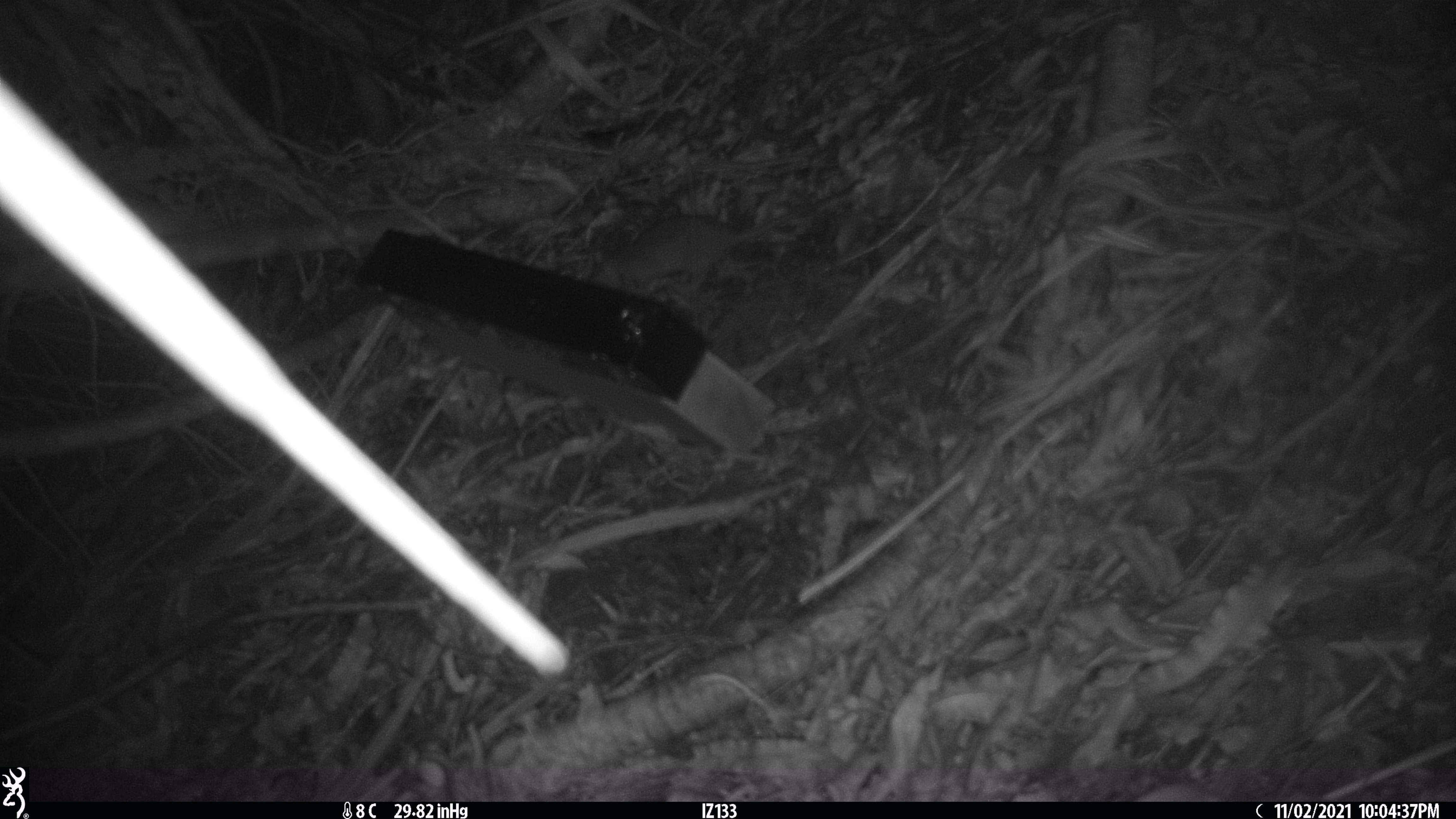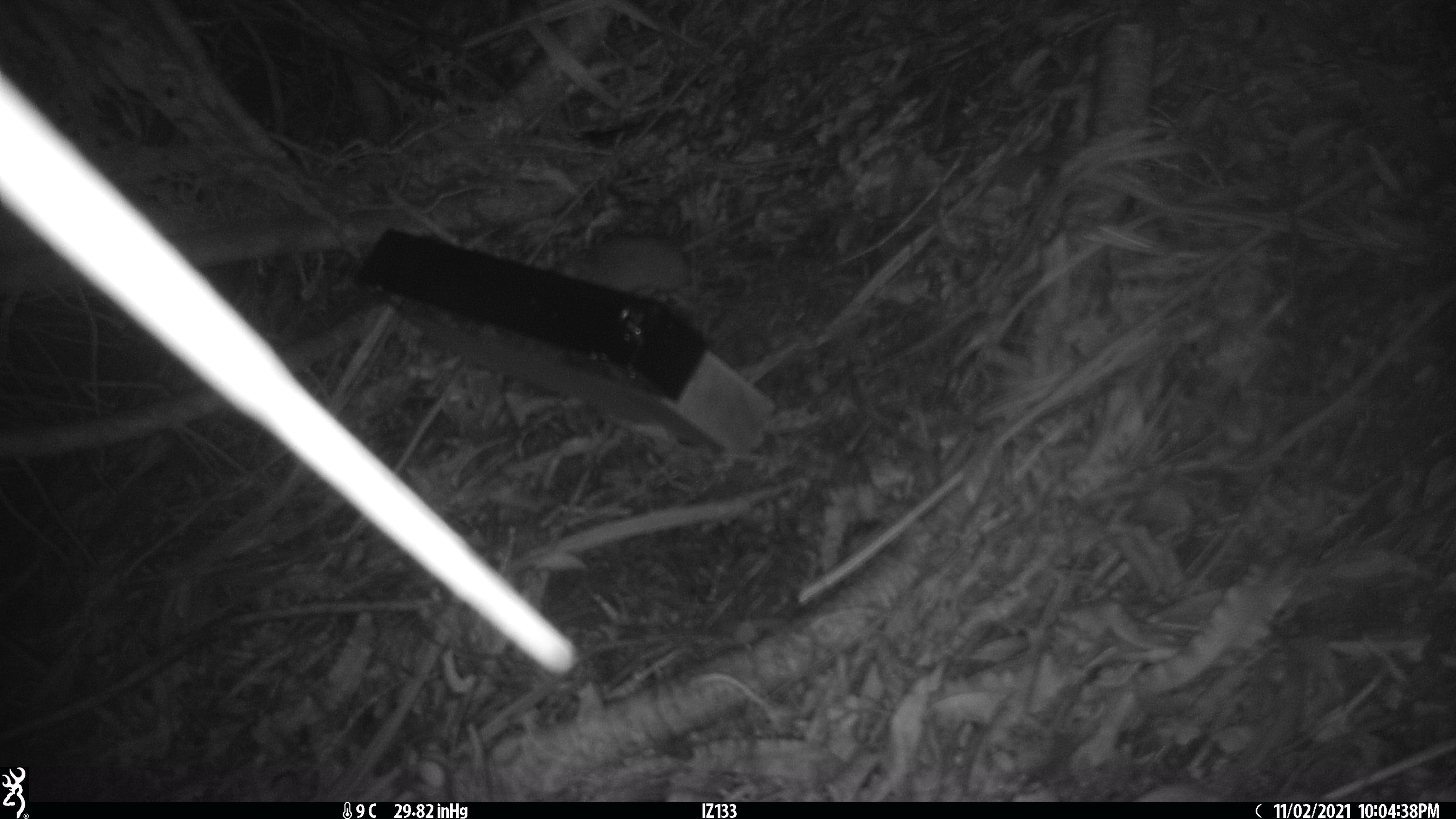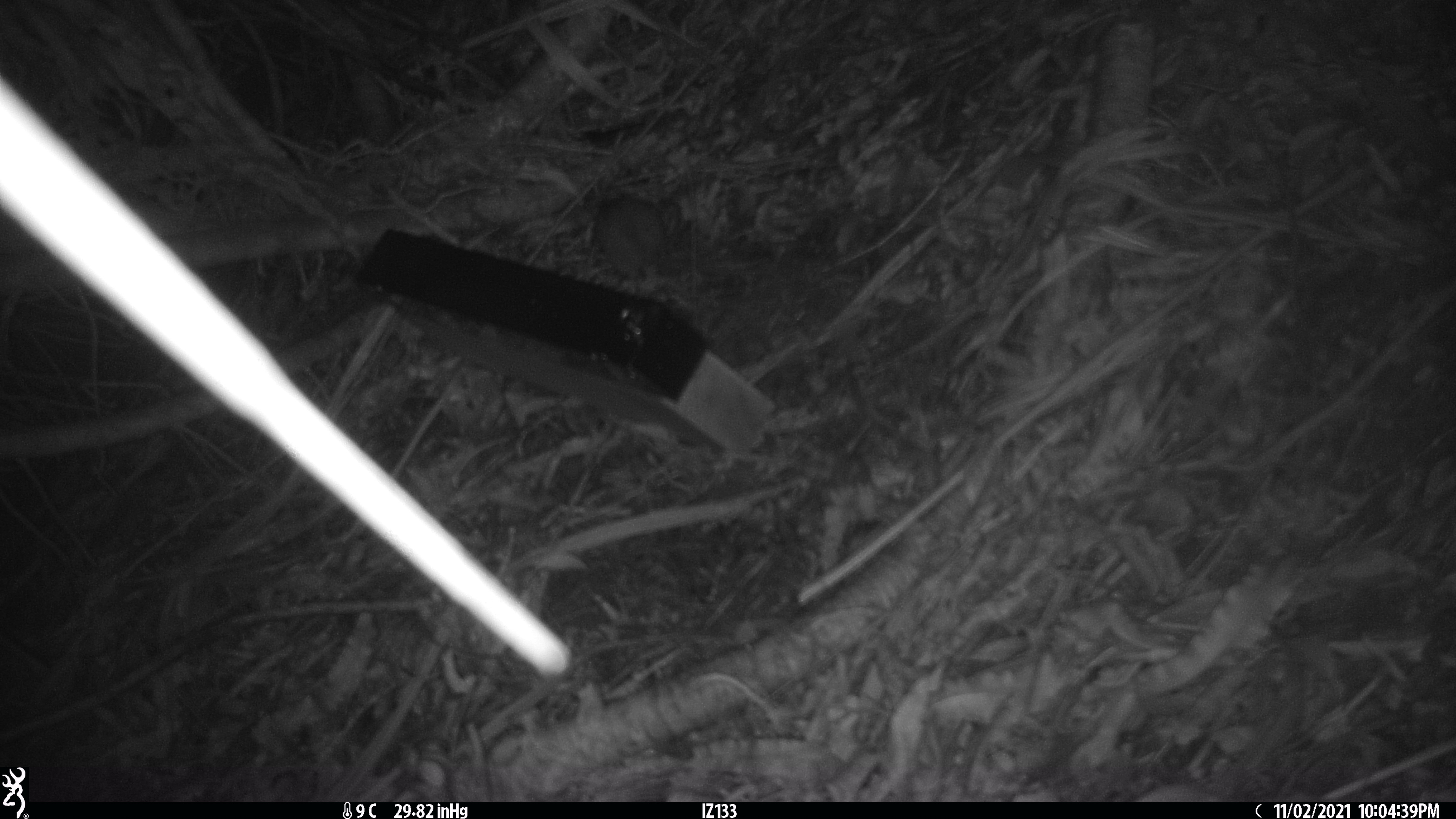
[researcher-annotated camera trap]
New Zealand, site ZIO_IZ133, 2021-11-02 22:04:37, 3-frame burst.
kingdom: Animalia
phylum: Chordata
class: Mammalia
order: Rodentia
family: Muridae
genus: Rattus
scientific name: Rattus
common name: rat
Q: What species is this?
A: Rat (Rattus).